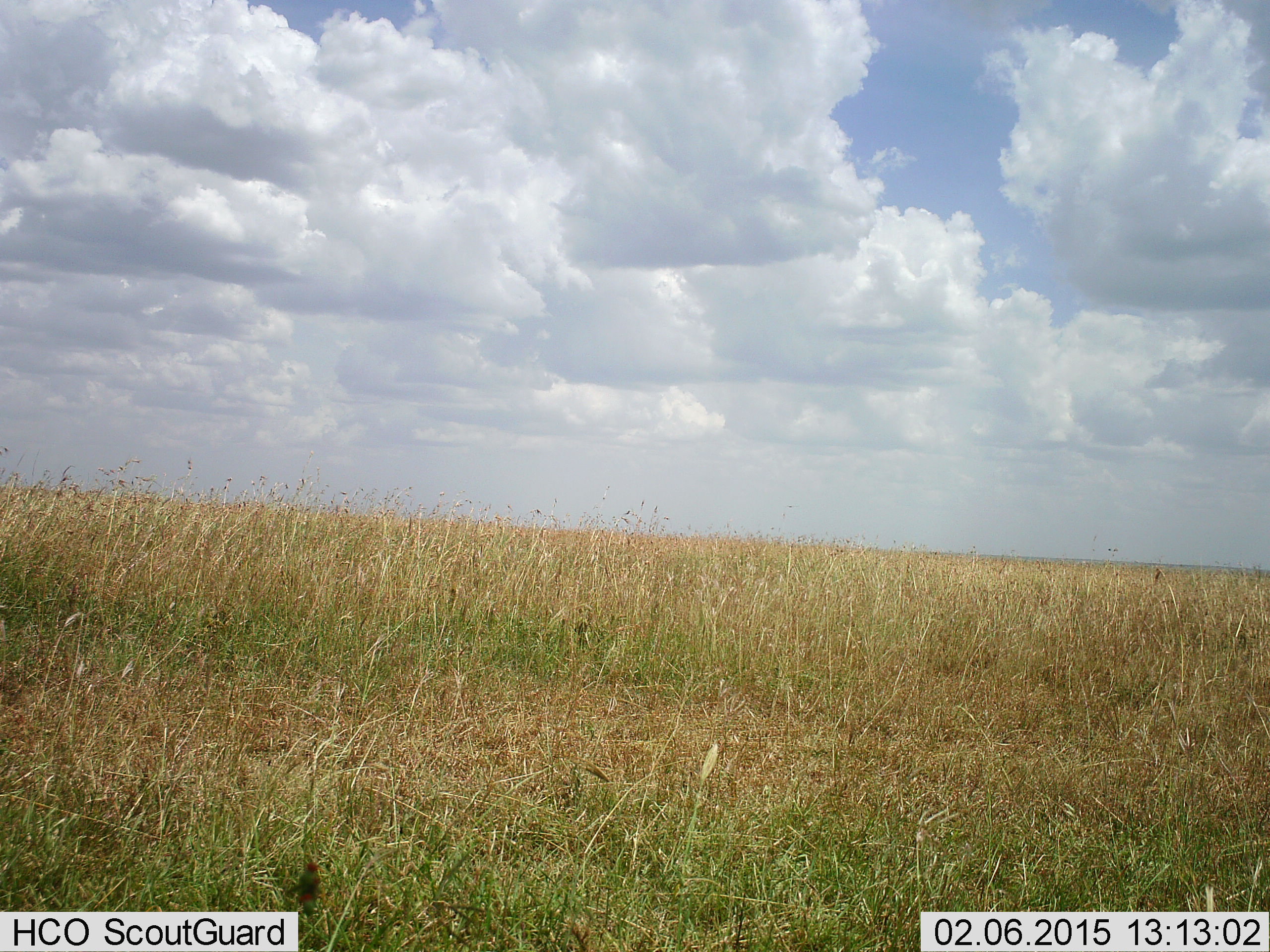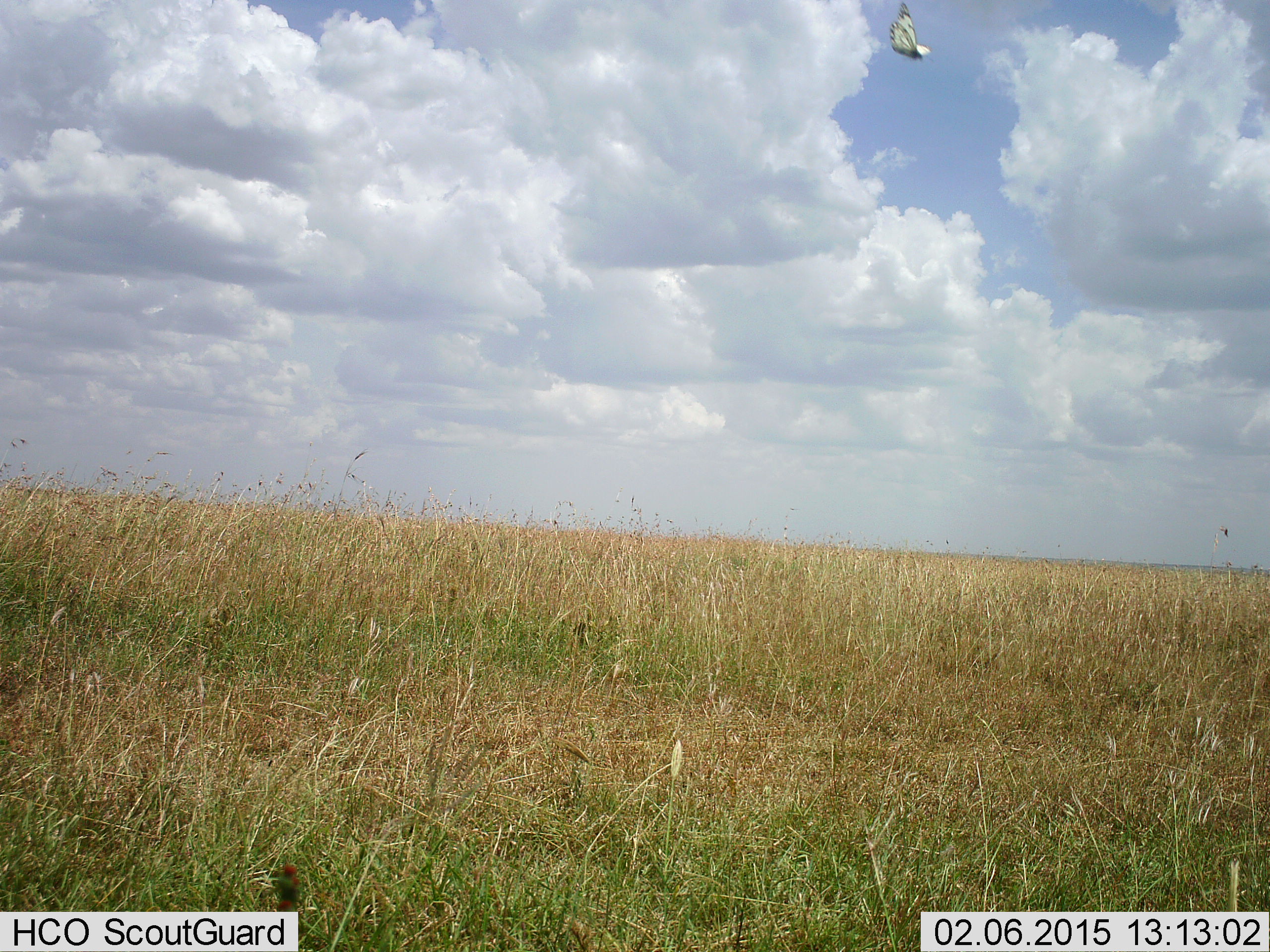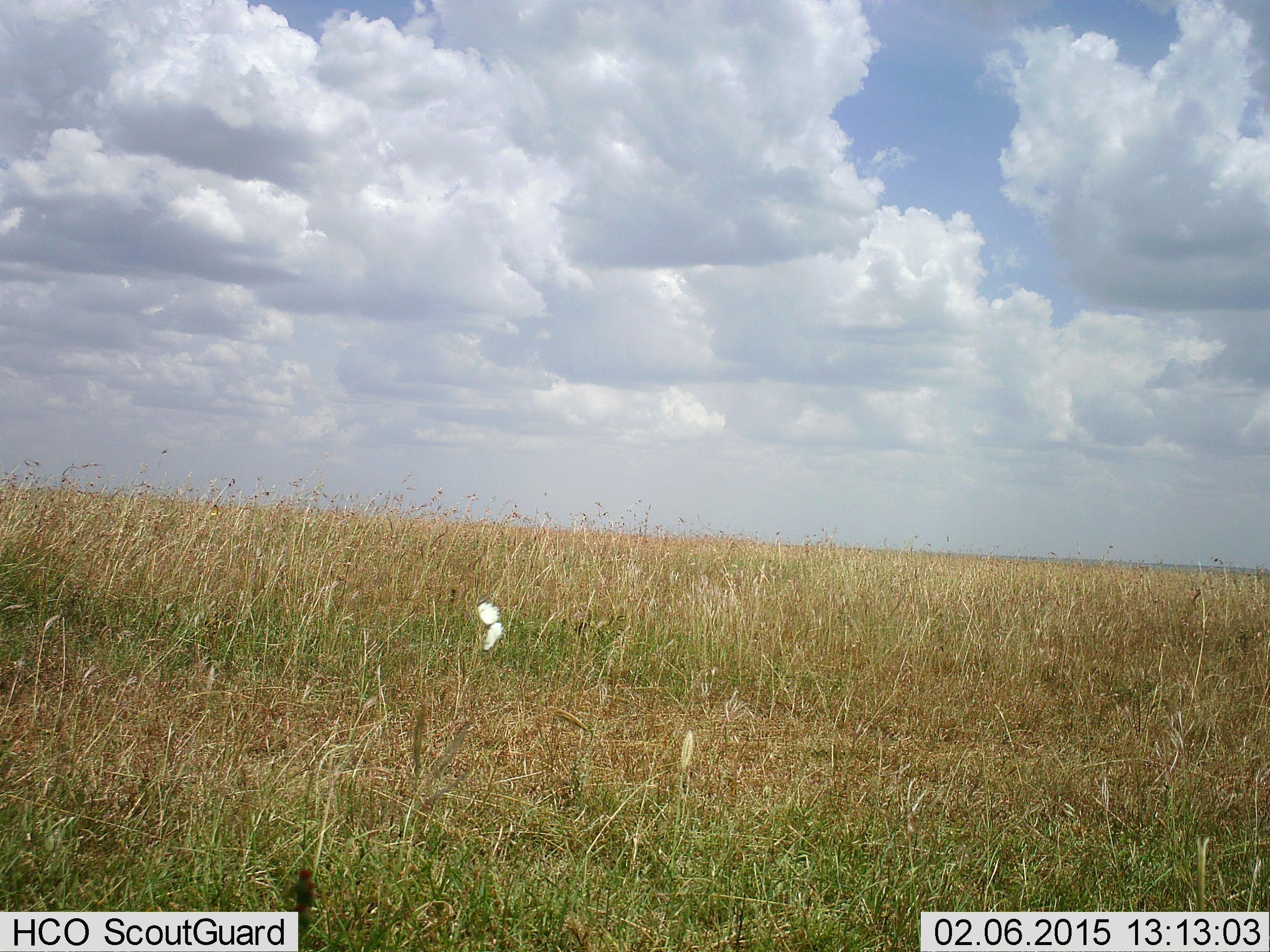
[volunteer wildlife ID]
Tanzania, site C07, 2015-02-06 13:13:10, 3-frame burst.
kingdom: Animalia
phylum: Arthropoda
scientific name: Arthropoda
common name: arthropods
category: insectspider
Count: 1.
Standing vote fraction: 0%.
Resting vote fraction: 0%.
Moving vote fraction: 100%.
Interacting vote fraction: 0%.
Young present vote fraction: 0%.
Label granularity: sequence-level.